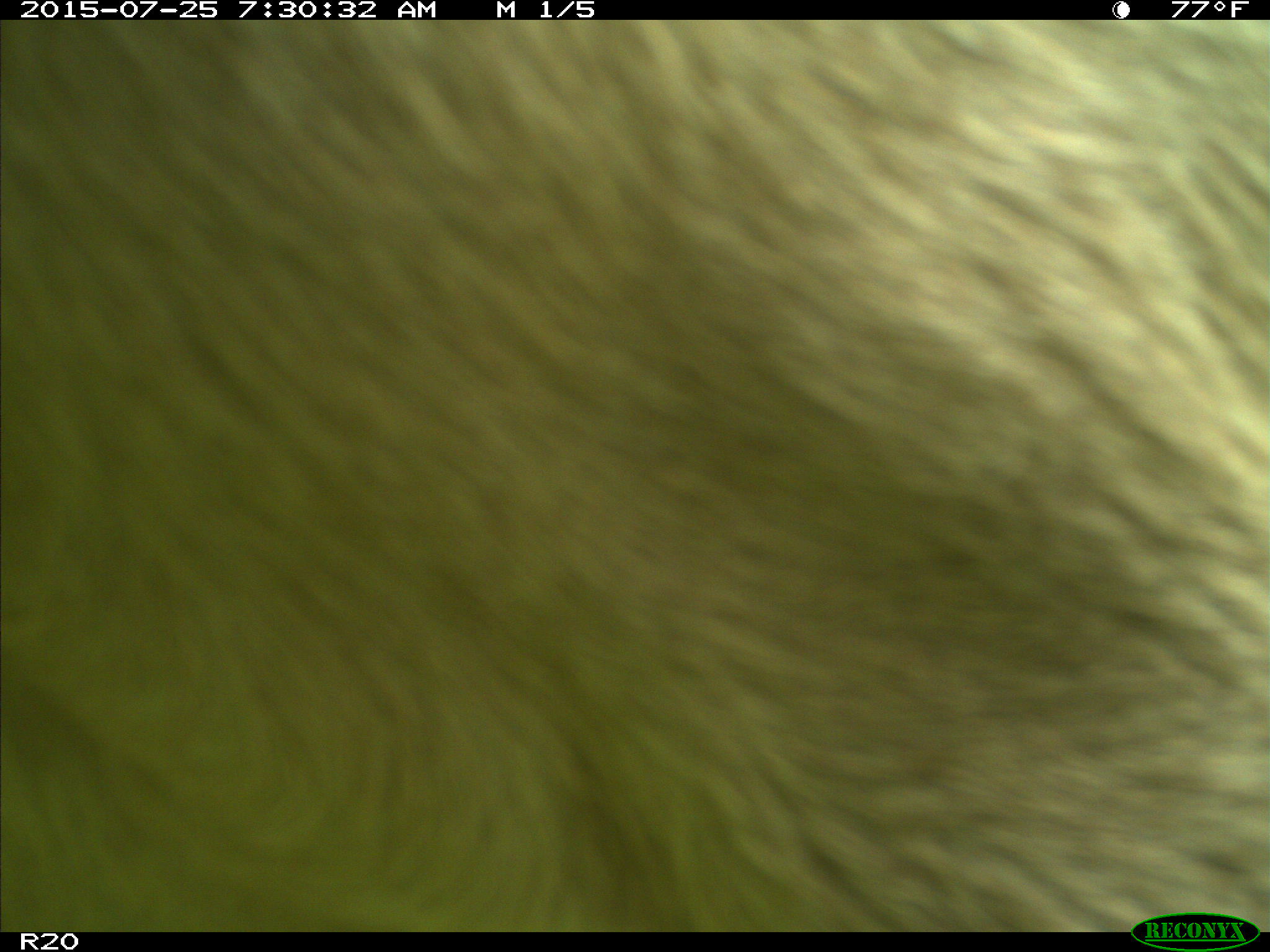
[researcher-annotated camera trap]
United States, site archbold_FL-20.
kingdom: Animalia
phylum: Chordata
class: Mammalia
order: Artiodactyla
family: Bovidae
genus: Bos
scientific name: Bos taurus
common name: domestic cow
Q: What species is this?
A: Bos taurus (domestic cow).